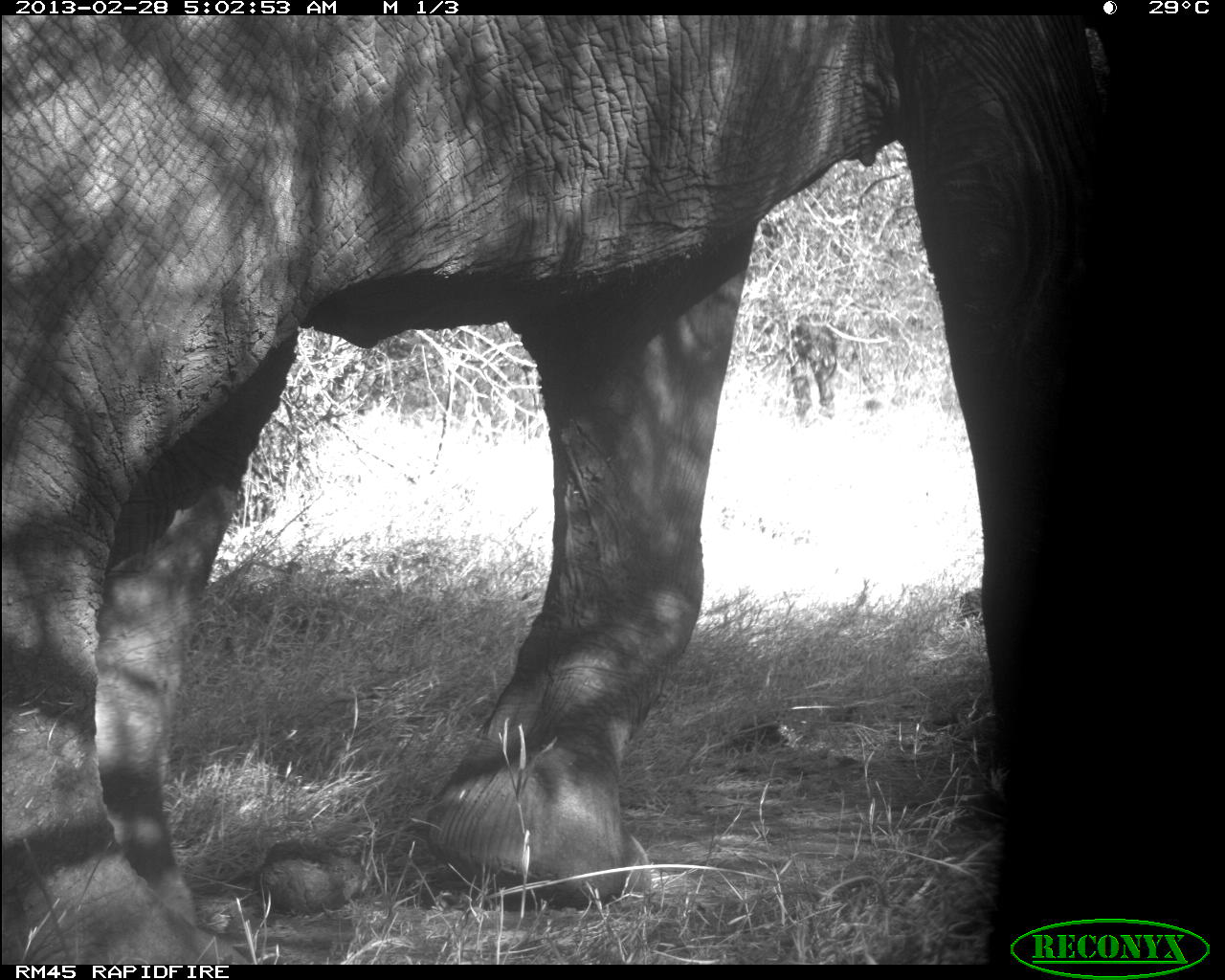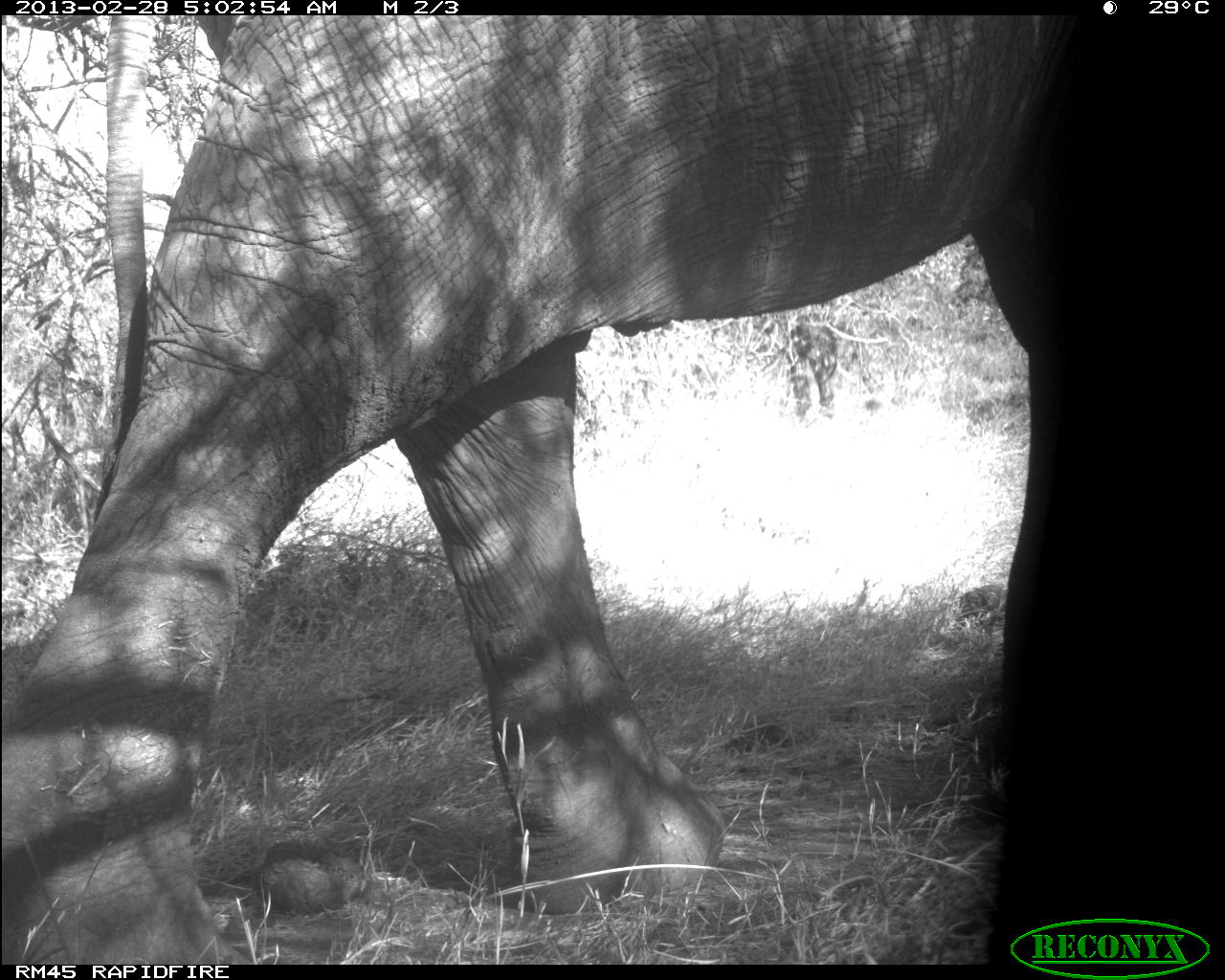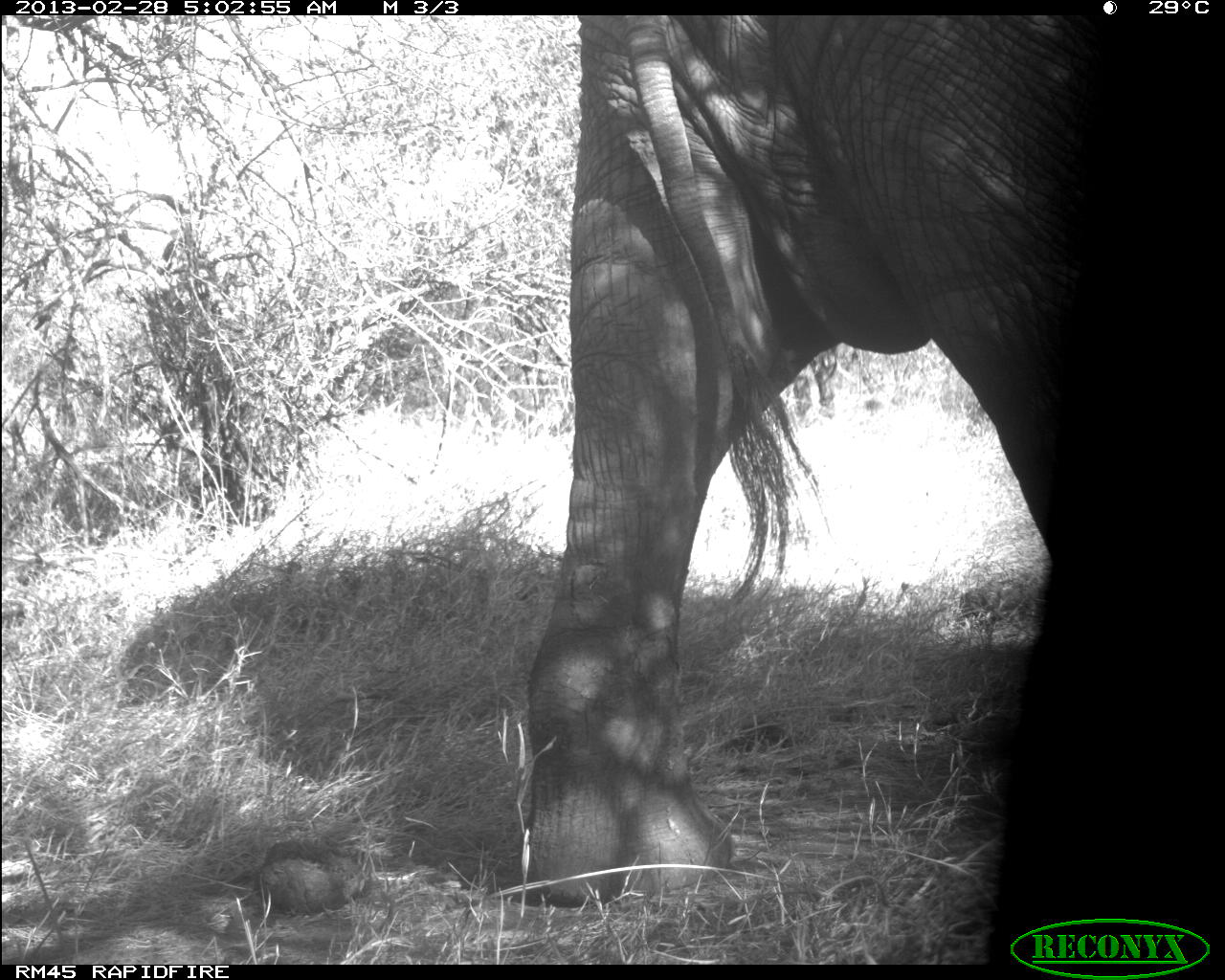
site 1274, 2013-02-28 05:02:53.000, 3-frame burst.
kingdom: Animalia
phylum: Chordata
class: Mammalia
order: Proboscidea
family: Elephantidae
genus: Loxodonta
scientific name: Loxodonta africana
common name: african bush elephant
Loxodonta africana (african bush elephant), count 1.